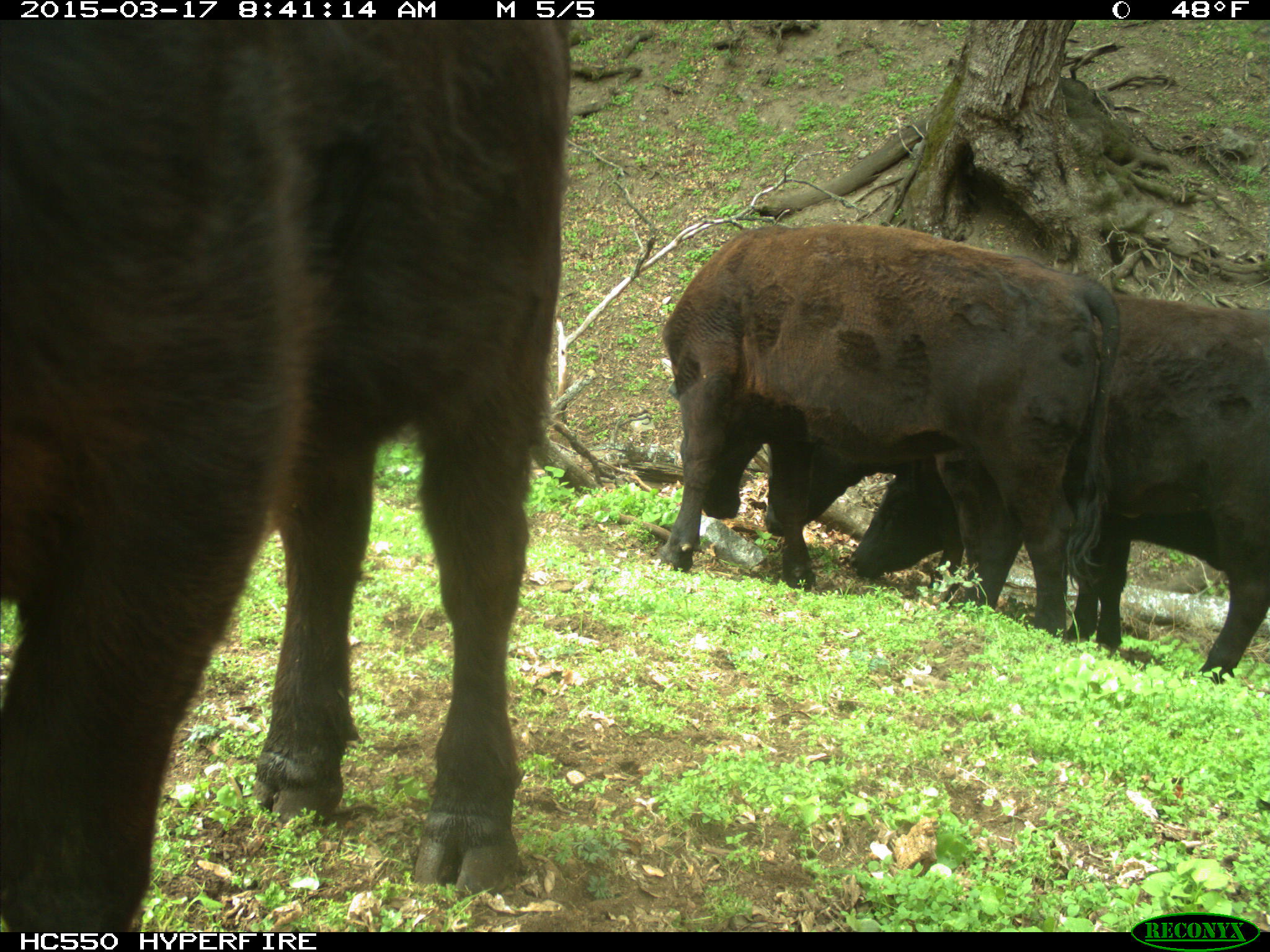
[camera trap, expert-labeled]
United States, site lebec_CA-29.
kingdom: Animalia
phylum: Chordata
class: Mammalia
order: Artiodactyla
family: Bovidae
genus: Bos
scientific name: Bos taurus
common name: domestic cow